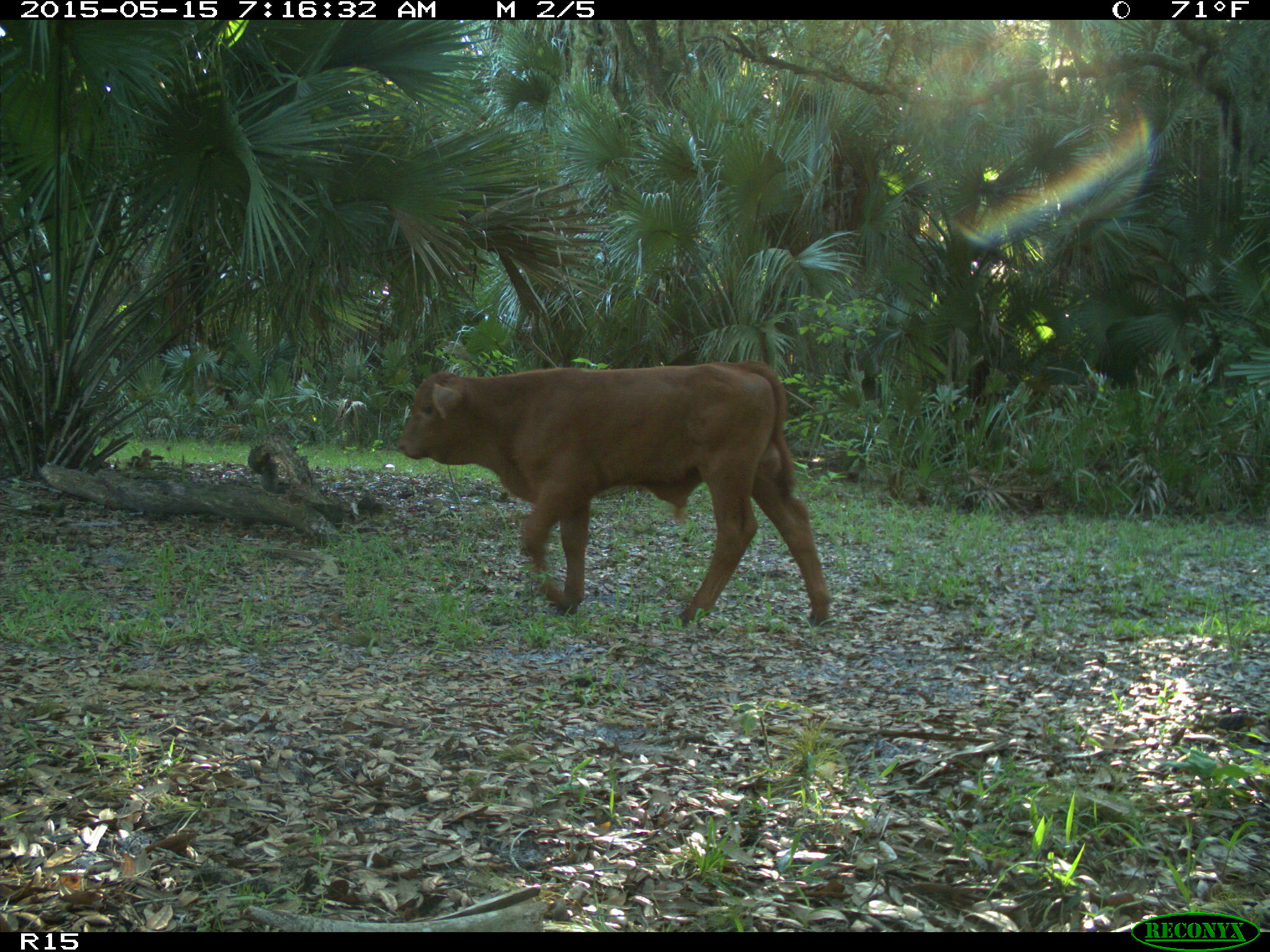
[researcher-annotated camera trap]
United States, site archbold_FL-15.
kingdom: Animalia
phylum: Chordata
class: Mammalia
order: Artiodactyla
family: Bovidae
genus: Bos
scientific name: Bos taurus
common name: domestic cow